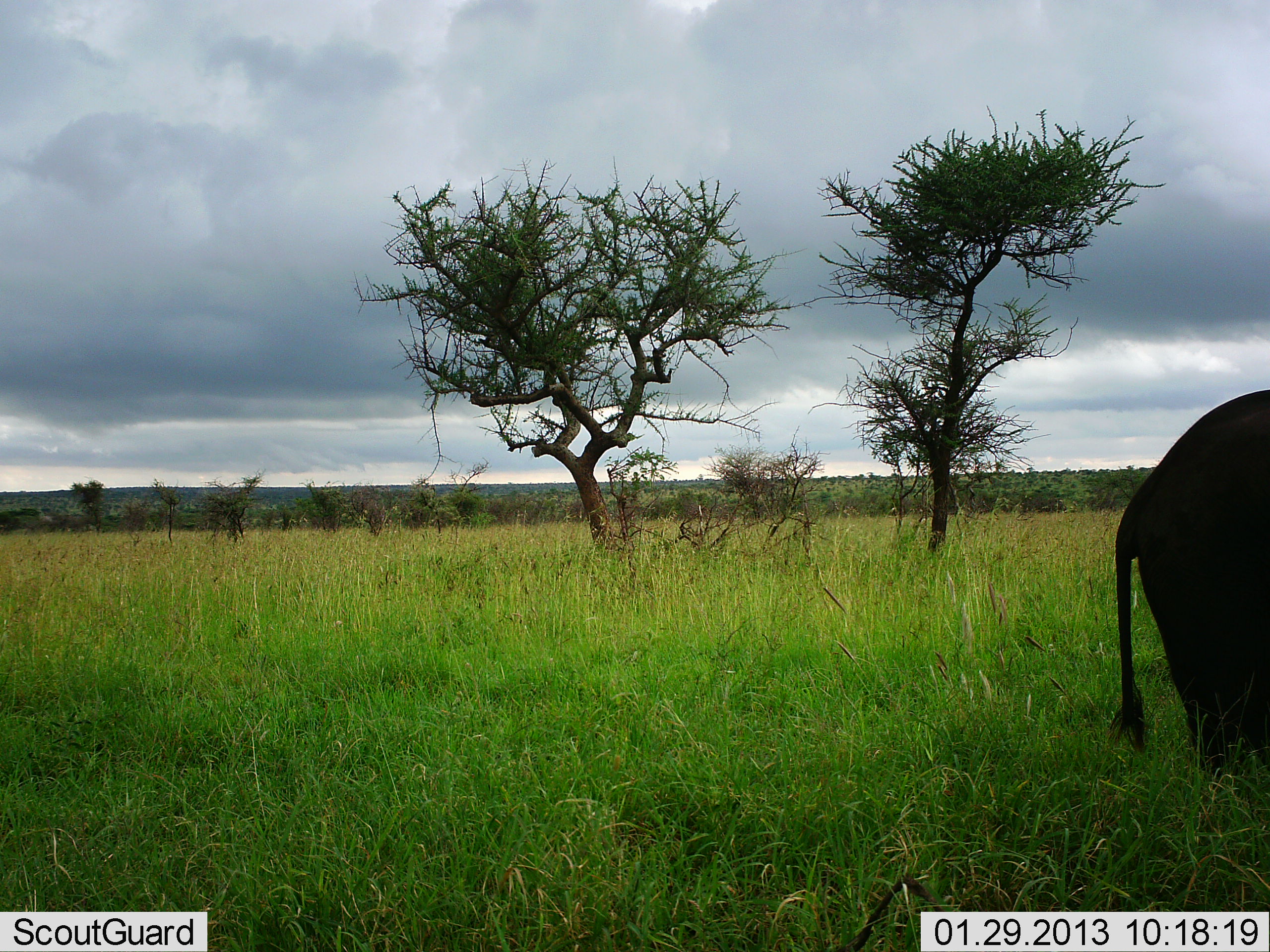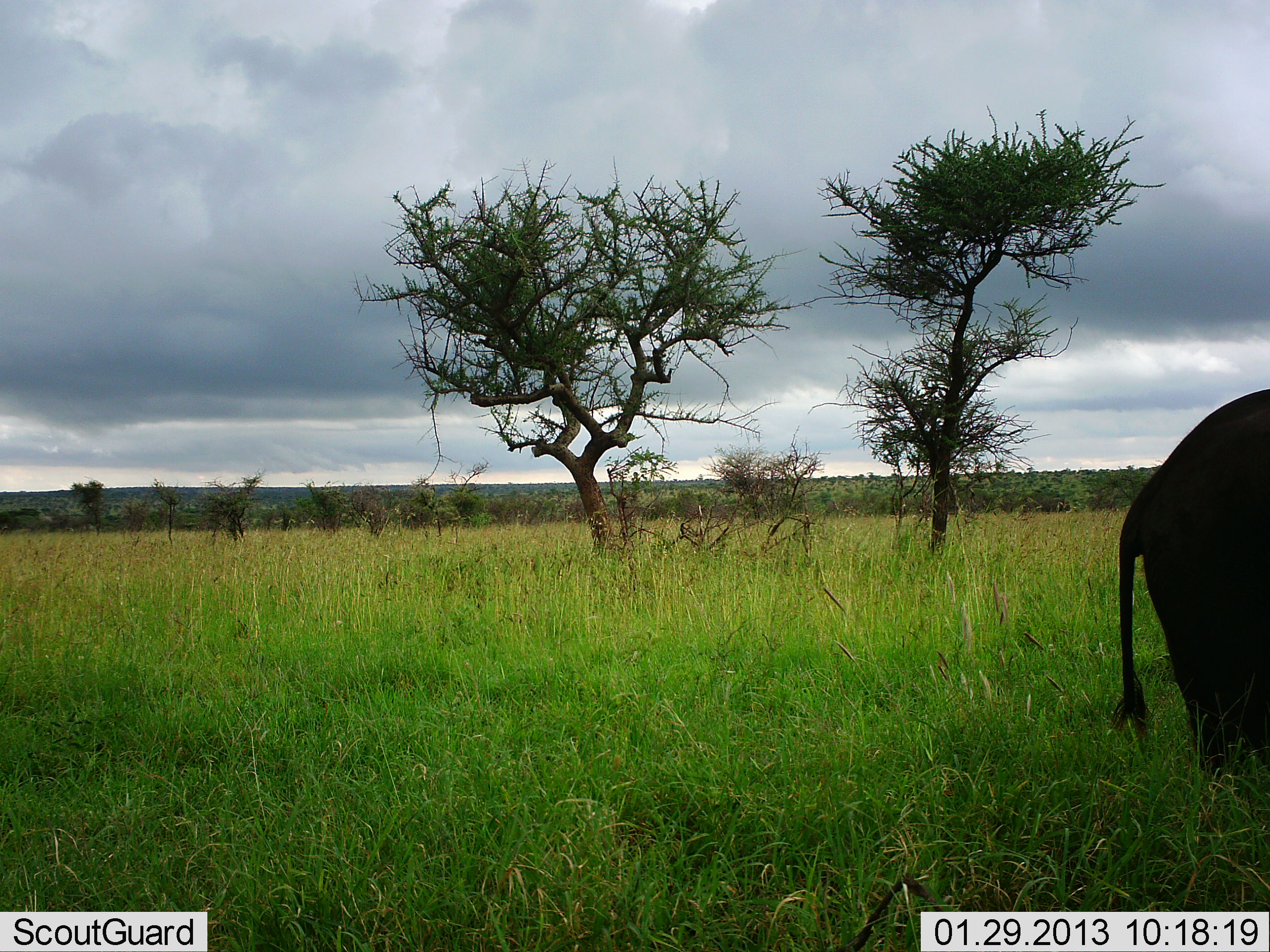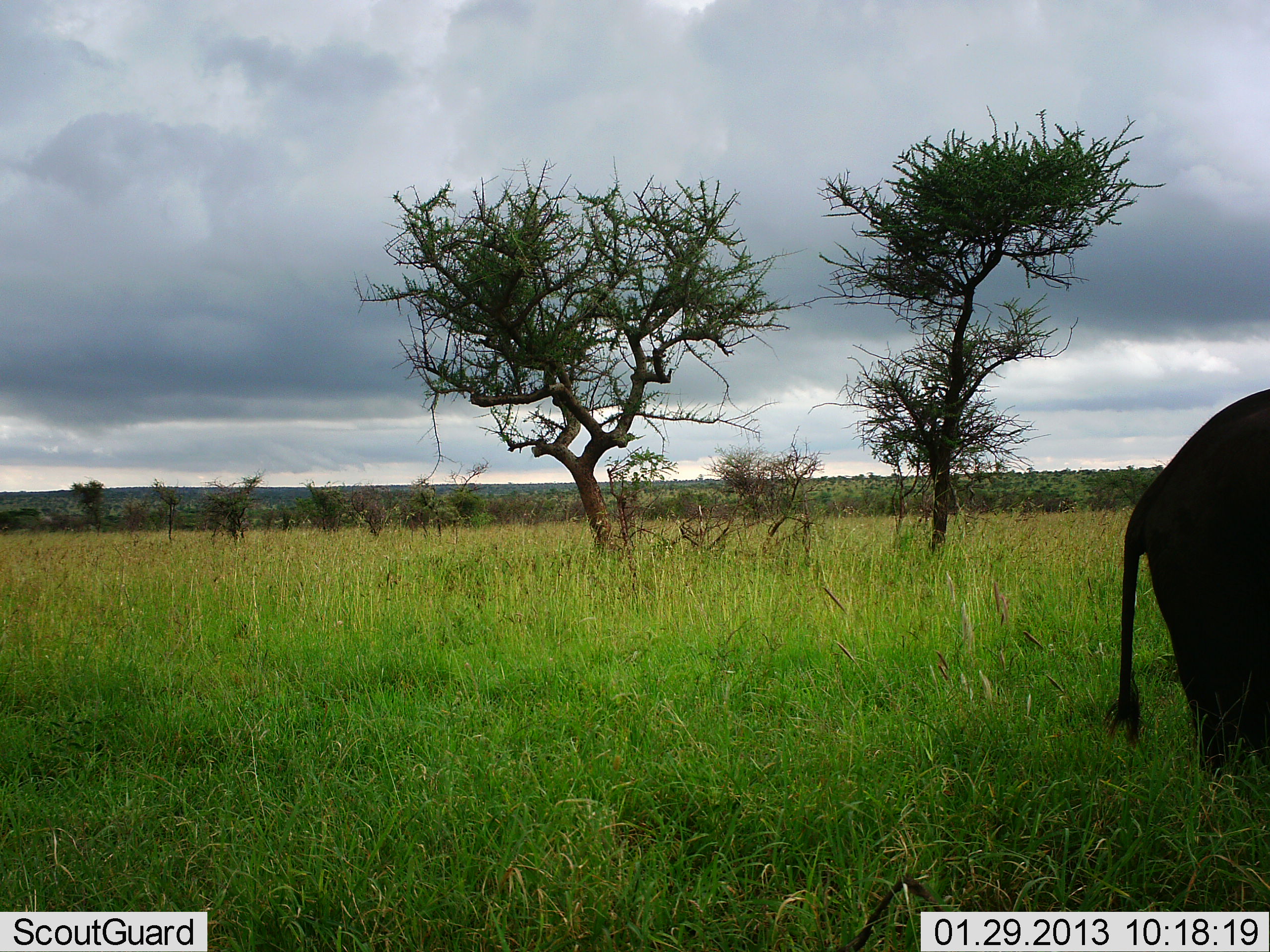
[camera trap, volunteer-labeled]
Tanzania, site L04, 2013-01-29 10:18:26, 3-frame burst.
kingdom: Animalia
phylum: Chordata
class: Mammalia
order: Proboscidea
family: Elephantidae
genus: Loxodonta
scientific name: Loxodonta africana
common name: african bush elephant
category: elephant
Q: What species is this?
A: Elephant (african bush elephant) (Loxodonta africana).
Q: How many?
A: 1.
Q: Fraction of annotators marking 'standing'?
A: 75%.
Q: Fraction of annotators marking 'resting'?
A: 0%.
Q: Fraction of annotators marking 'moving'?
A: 20%.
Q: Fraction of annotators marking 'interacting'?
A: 0%.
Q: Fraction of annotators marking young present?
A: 10%.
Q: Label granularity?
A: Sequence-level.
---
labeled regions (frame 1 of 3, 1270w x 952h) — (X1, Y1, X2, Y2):
animal: (1110, 390, 1270, 794)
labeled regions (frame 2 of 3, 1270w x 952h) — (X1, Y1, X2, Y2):
animal: (1110, 388, 1270, 780)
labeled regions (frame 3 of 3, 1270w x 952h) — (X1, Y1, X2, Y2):
animal: (1099, 390, 1270, 797)